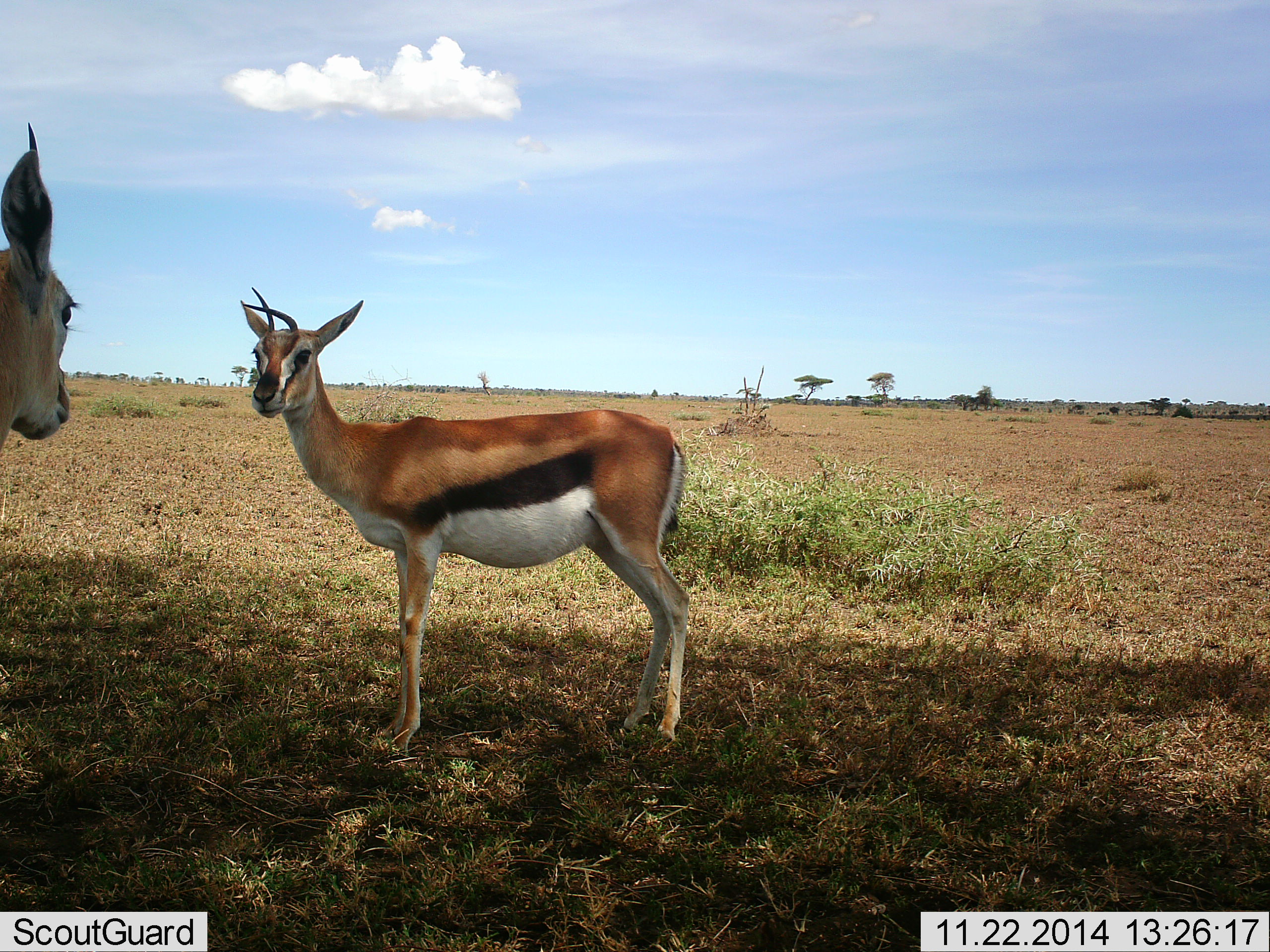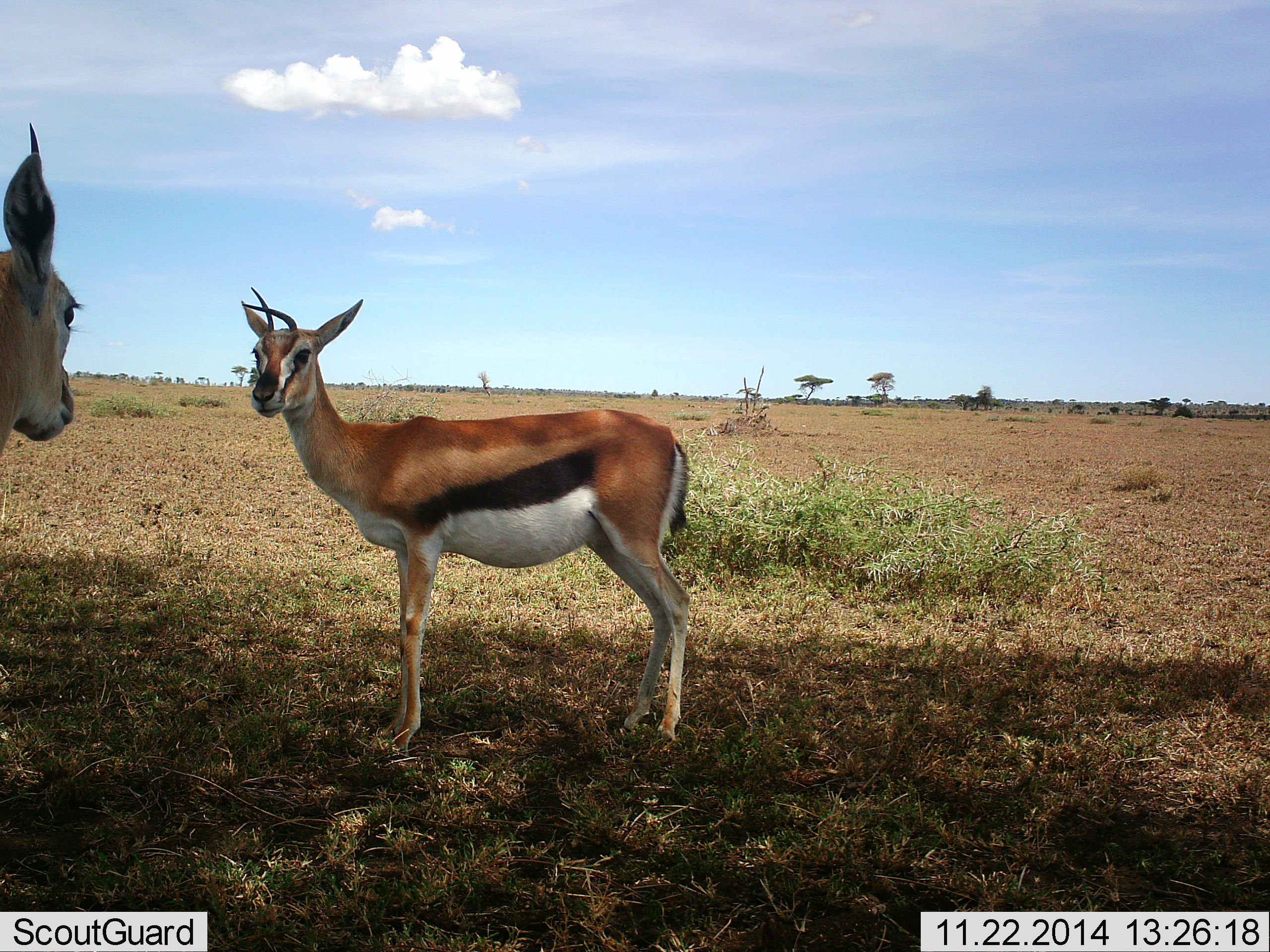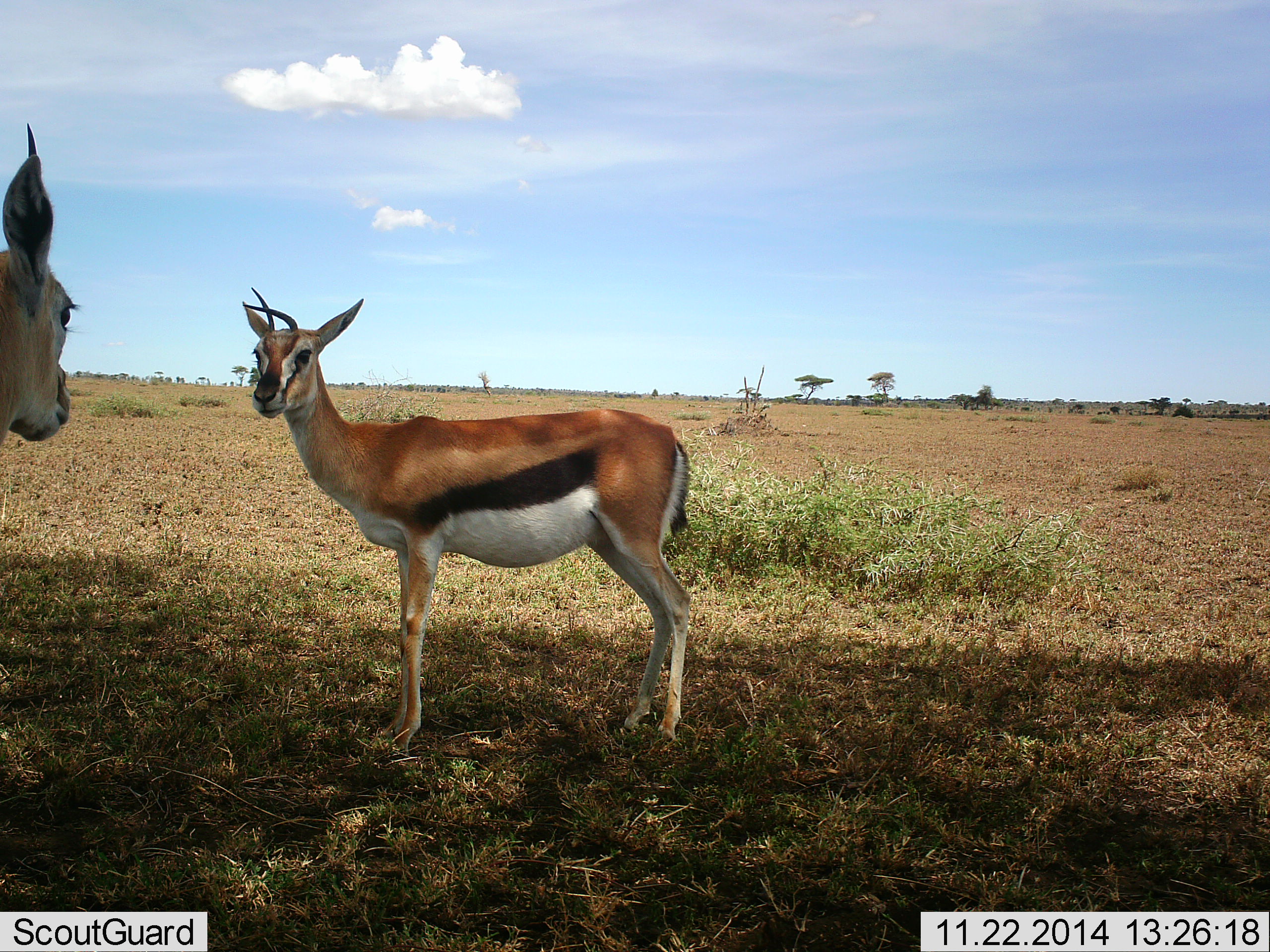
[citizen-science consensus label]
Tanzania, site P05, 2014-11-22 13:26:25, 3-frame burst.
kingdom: Animalia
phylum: Chordata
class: Mammalia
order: Artiodactyla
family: Bovidae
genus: Eudorcas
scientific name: Eudorcas thomsonii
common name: thomson's gazelle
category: gazellethomsons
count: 2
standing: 100%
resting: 10%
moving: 0%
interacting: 0%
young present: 0%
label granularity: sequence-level